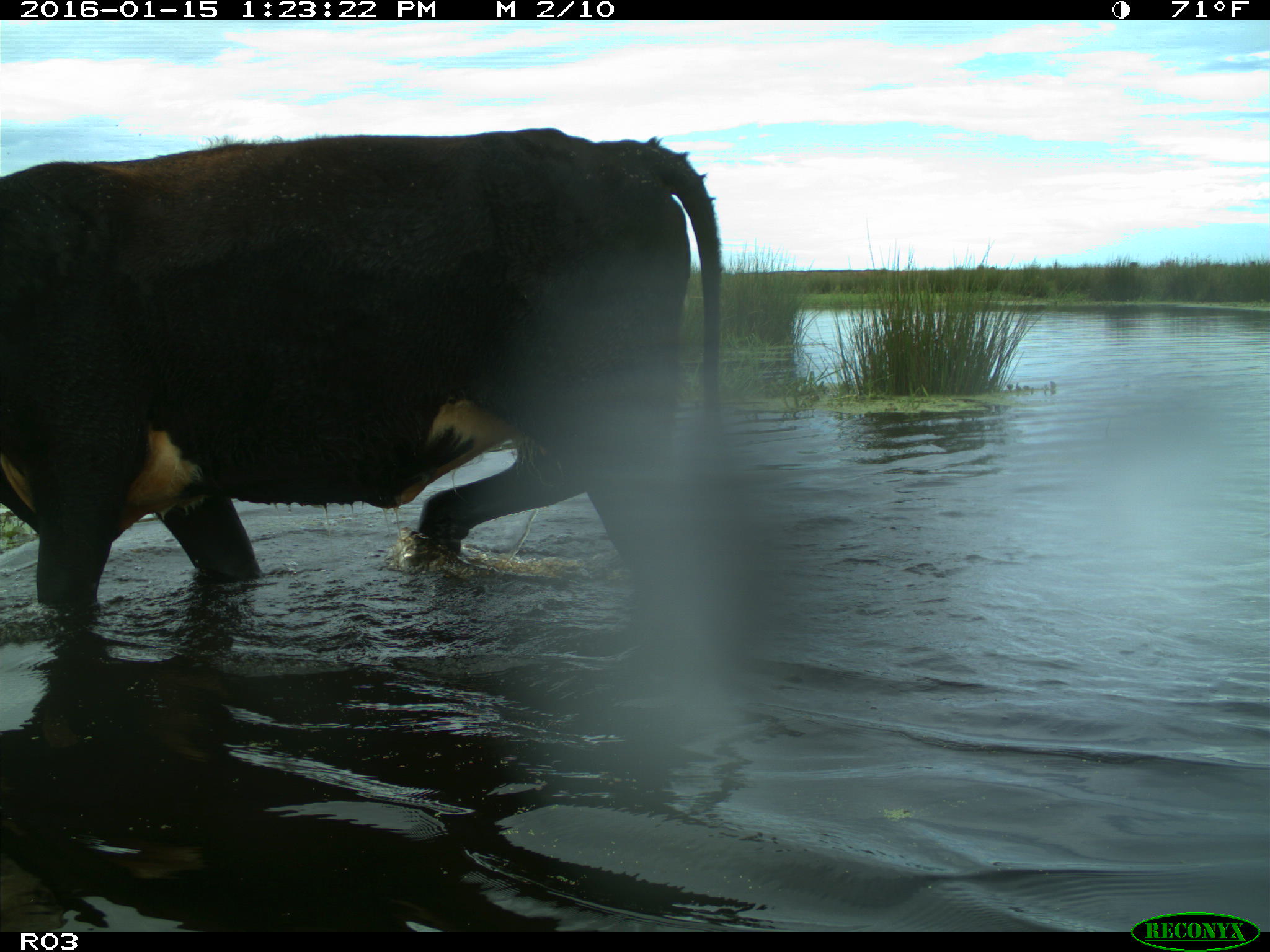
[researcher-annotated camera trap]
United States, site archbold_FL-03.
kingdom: Animalia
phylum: Chordata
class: Mammalia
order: Artiodactyla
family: Bovidae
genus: Bos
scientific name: Bos taurus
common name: domestic cow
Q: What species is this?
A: Bos taurus (domestic cow).